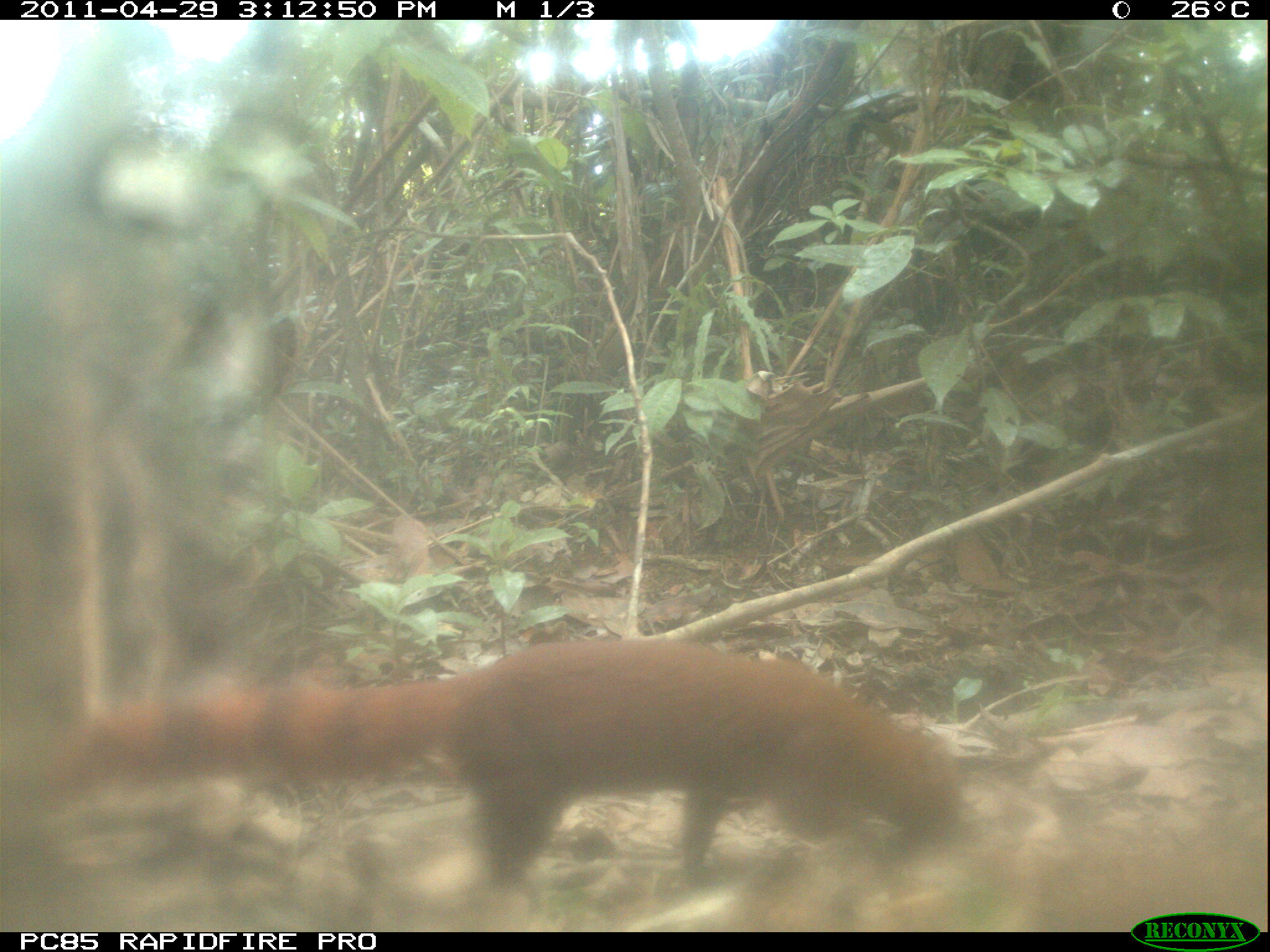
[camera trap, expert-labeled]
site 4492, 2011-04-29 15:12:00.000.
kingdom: Animalia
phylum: Chordata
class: Mammalia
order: Carnivora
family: Eupleridae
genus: Galidia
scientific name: Galidia elegans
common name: ring-tailed vontsira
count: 1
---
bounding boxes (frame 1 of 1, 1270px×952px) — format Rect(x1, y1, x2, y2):
galidia elegans: Rect(32, 636, 968, 909)